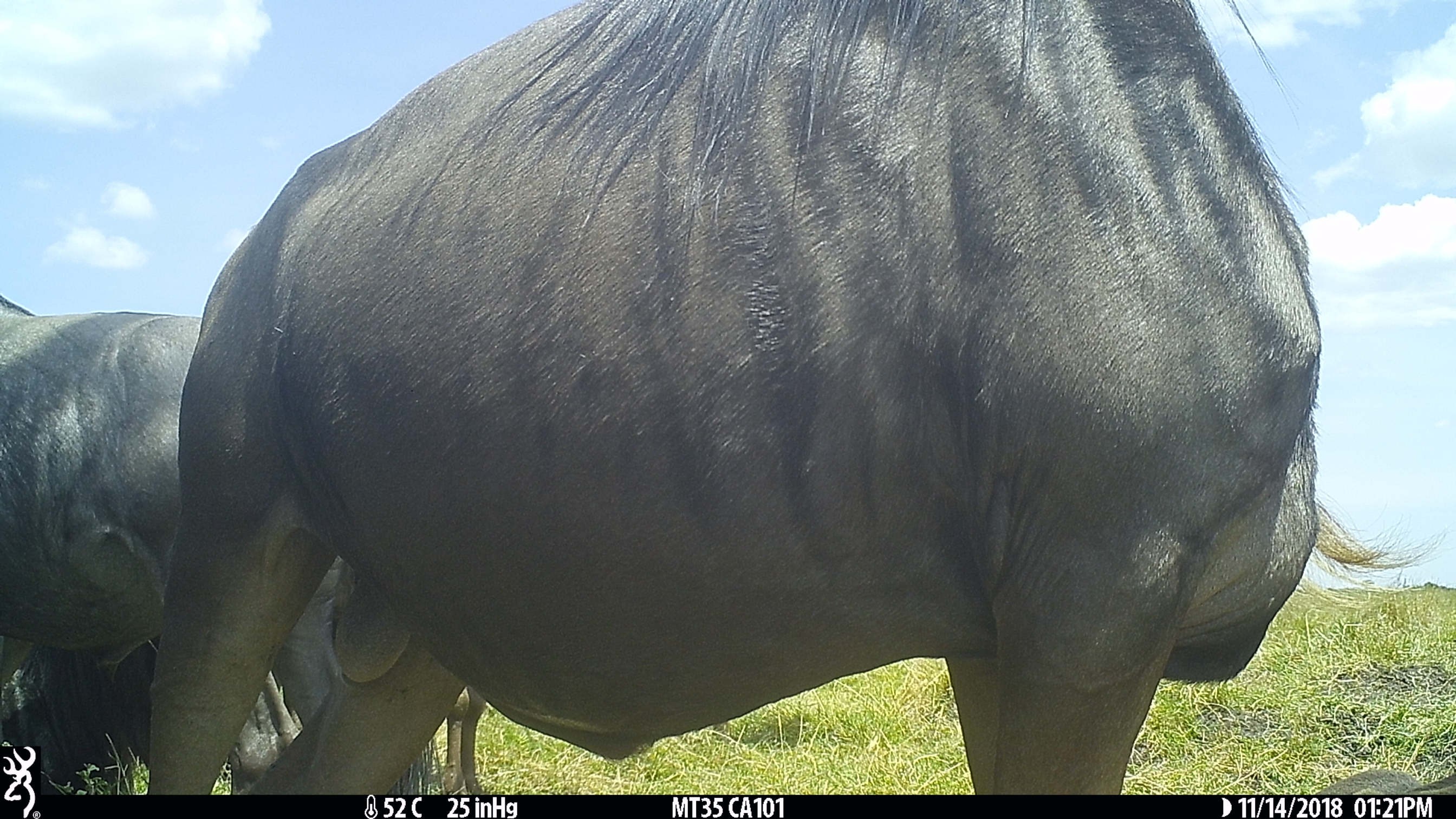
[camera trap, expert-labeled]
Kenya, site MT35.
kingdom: Animalia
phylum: Chordata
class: Mammalia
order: Artiodactyla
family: Bovidae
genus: Connochaetes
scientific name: Connochaetes taurinus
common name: blue wildebeest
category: wildebeest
Wildebeest (blue wildebeest) (Connochaetes taurinus).